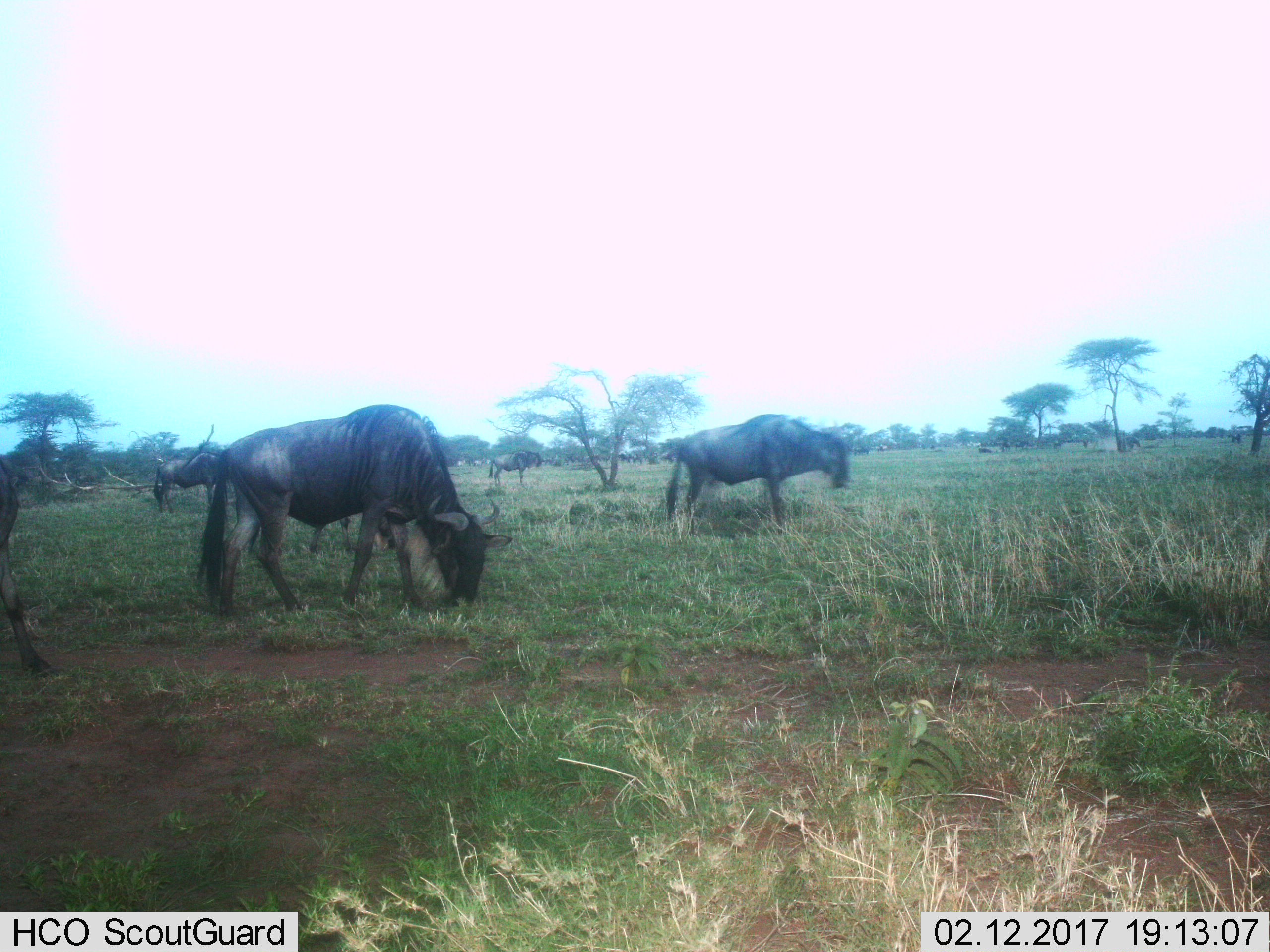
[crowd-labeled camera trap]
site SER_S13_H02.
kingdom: Animalia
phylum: Chordata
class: Mammalia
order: Artiodactyla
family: Bovidae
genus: Connochaetes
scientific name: Connochaetes taurinus taurinus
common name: blue wildebeest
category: wildebeestblue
Wildebeestblue (blue wildebeest) (Connochaetes taurinus taurinus), count 11-50. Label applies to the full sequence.